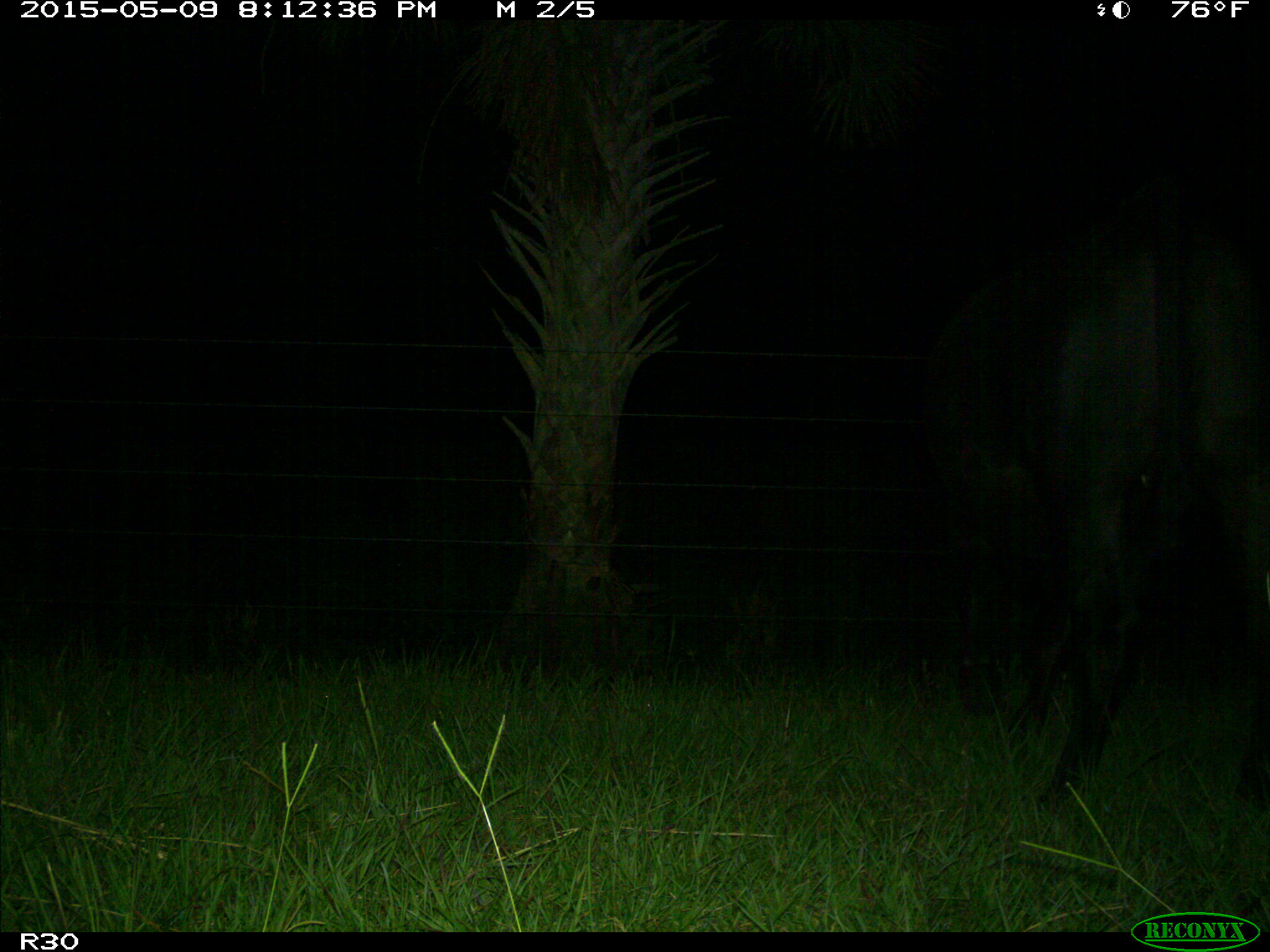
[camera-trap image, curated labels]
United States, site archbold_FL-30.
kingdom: Animalia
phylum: Chordata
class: Mammalia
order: Artiodactyla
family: Bovidae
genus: Bos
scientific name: Bos taurus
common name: domestic cow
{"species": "Bos taurus (domestic cow)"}